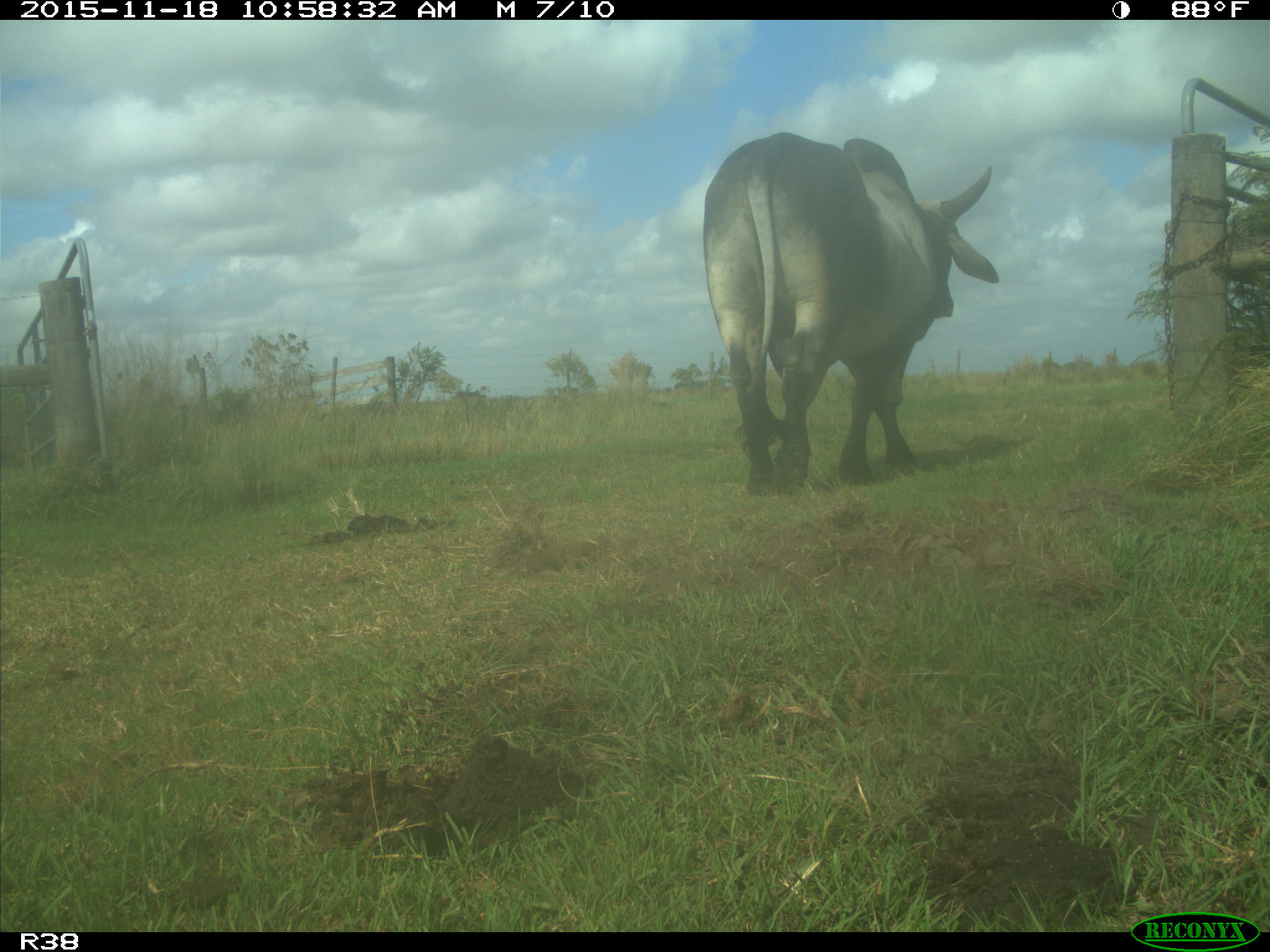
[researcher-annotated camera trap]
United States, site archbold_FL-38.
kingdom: Animalia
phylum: Chordata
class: Mammalia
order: Artiodactyla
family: Bovidae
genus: Bos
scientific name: Bos taurus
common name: domestic cow